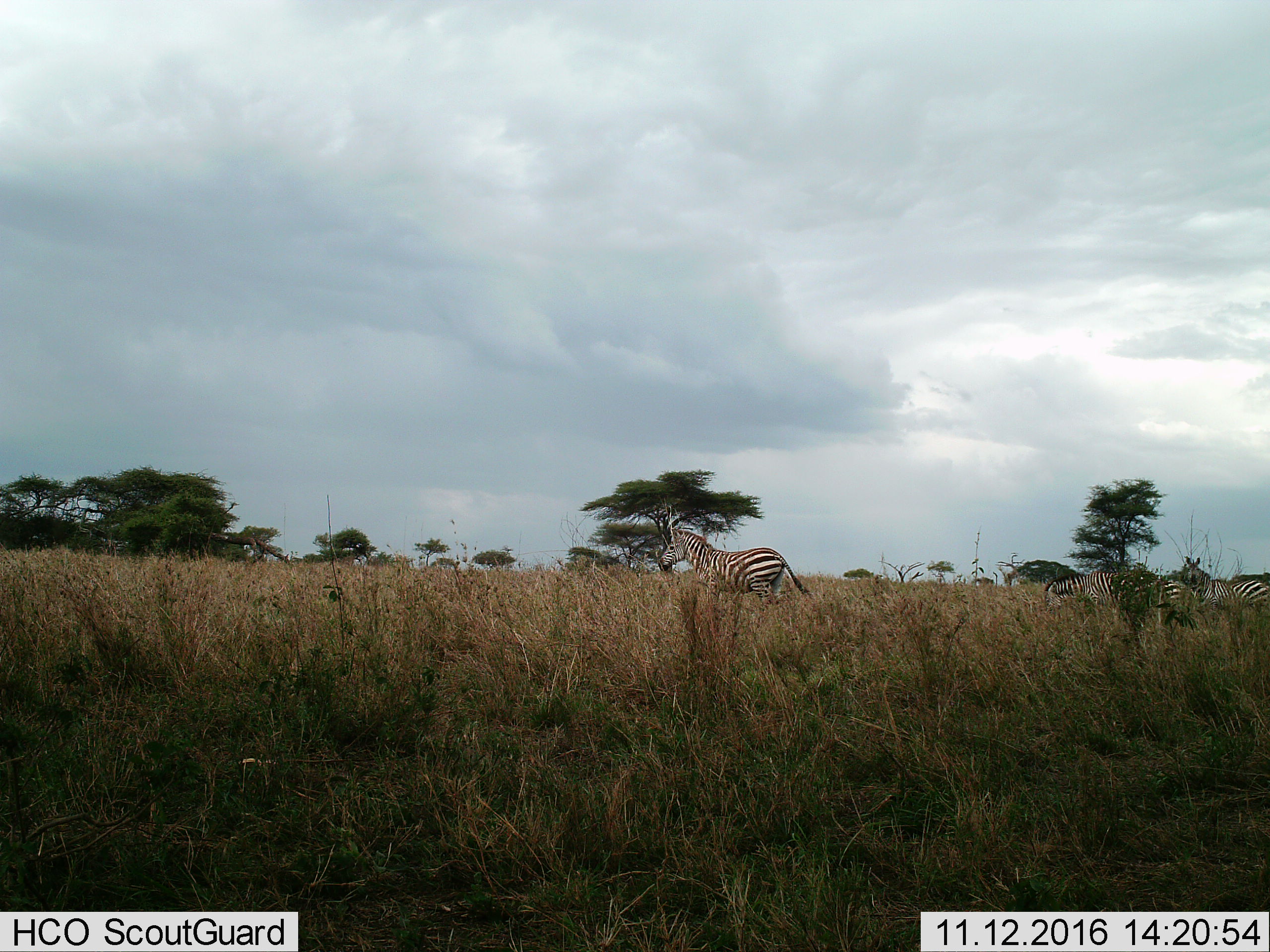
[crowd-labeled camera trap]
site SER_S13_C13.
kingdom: Animalia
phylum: Chordata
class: Mammalia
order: Perissodactyla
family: Equidae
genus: Equus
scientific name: Equus quagga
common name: plains zebra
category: zebraplains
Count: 4.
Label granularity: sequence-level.